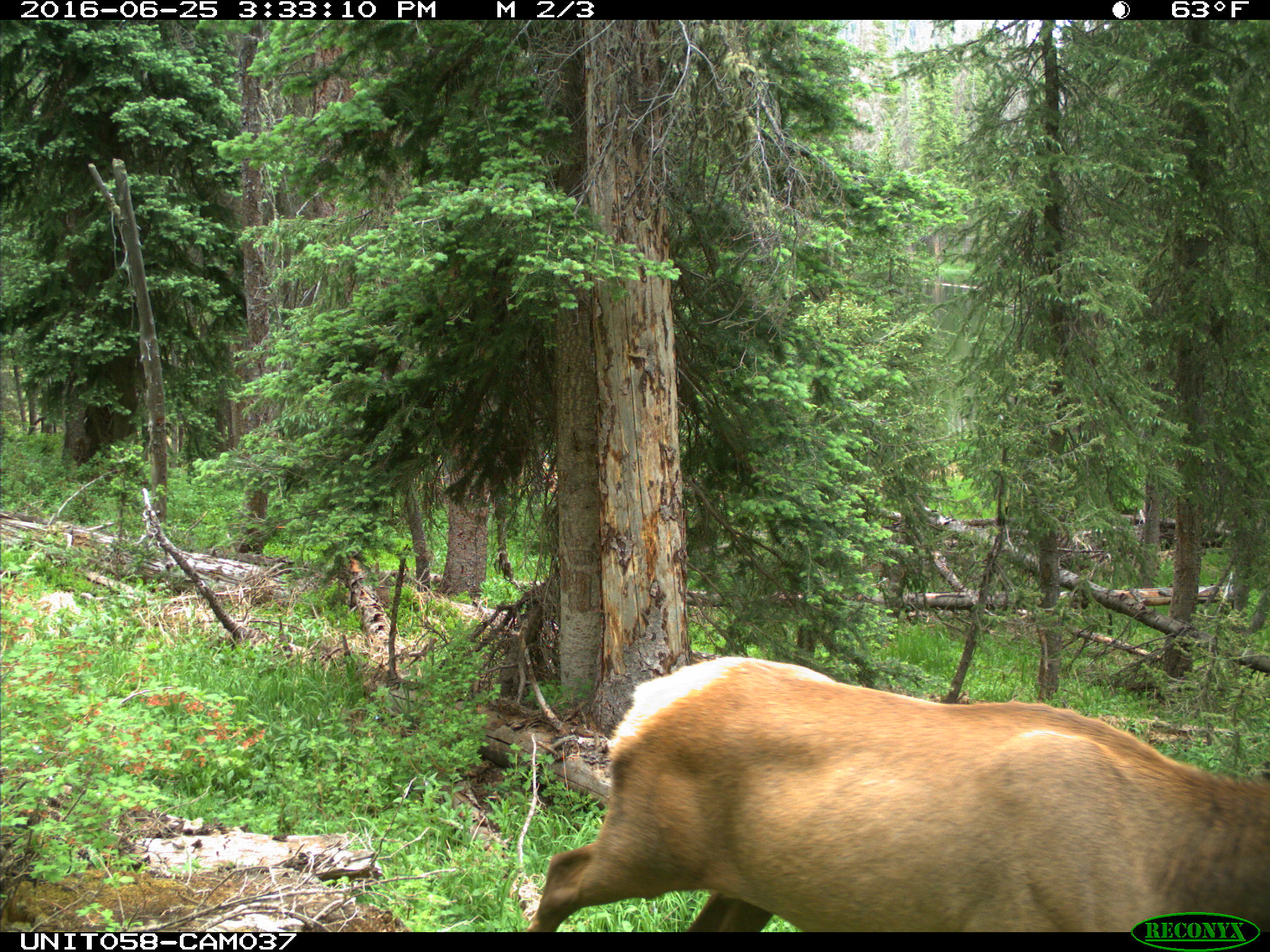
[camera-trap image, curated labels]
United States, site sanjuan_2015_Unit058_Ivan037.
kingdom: Animalia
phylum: Chordata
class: Mammalia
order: Artiodactyla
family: Cervidae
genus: Cervus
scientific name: Cervus elaphus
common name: red deer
Cervus elaphus (red deer).